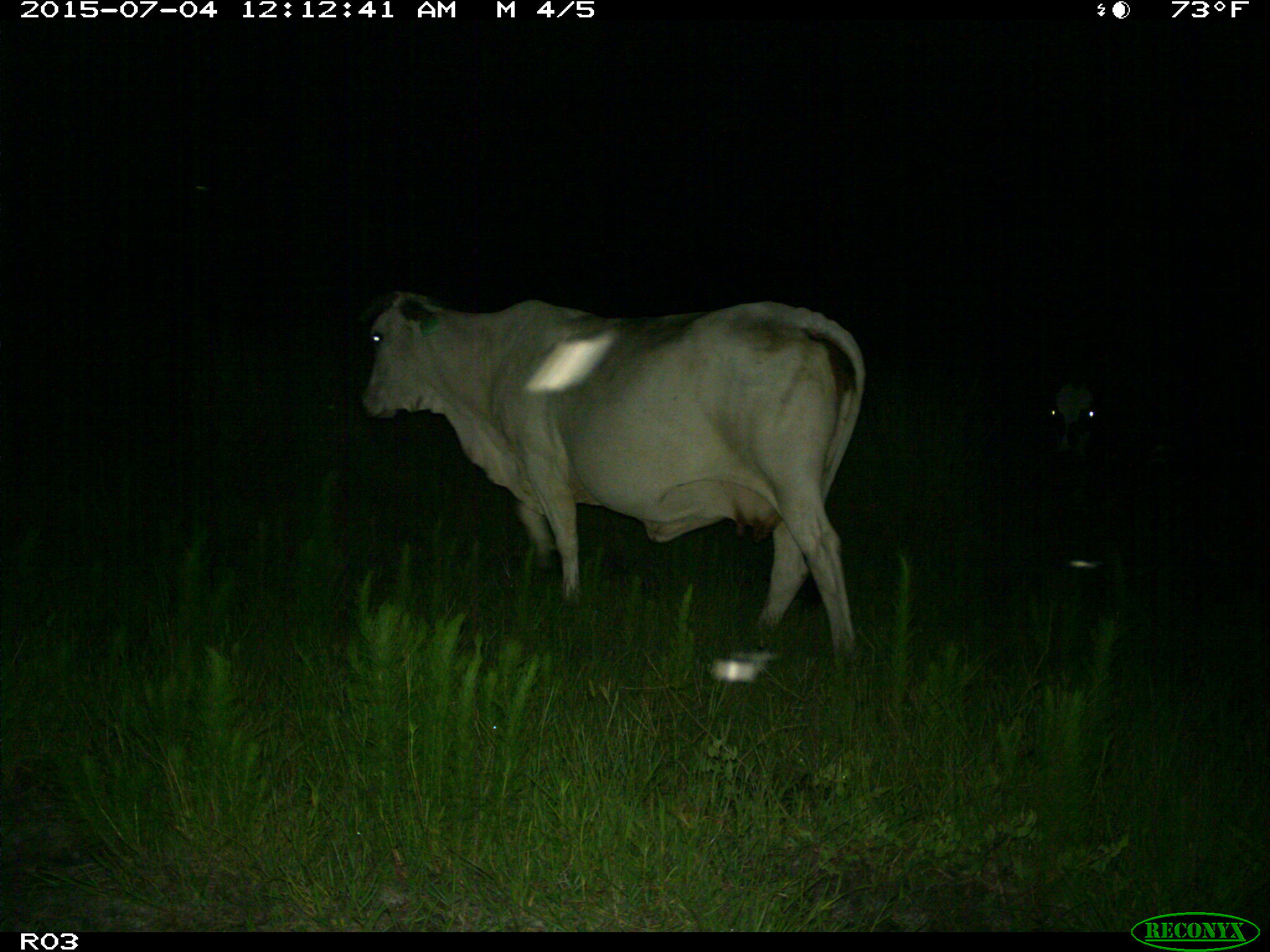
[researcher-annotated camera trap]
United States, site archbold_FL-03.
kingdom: Animalia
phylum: Chordata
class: Mammalia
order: Artiodactyla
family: Bovidae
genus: Bos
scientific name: Bos taurus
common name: domestic cow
Bos taurus (domestic cow).